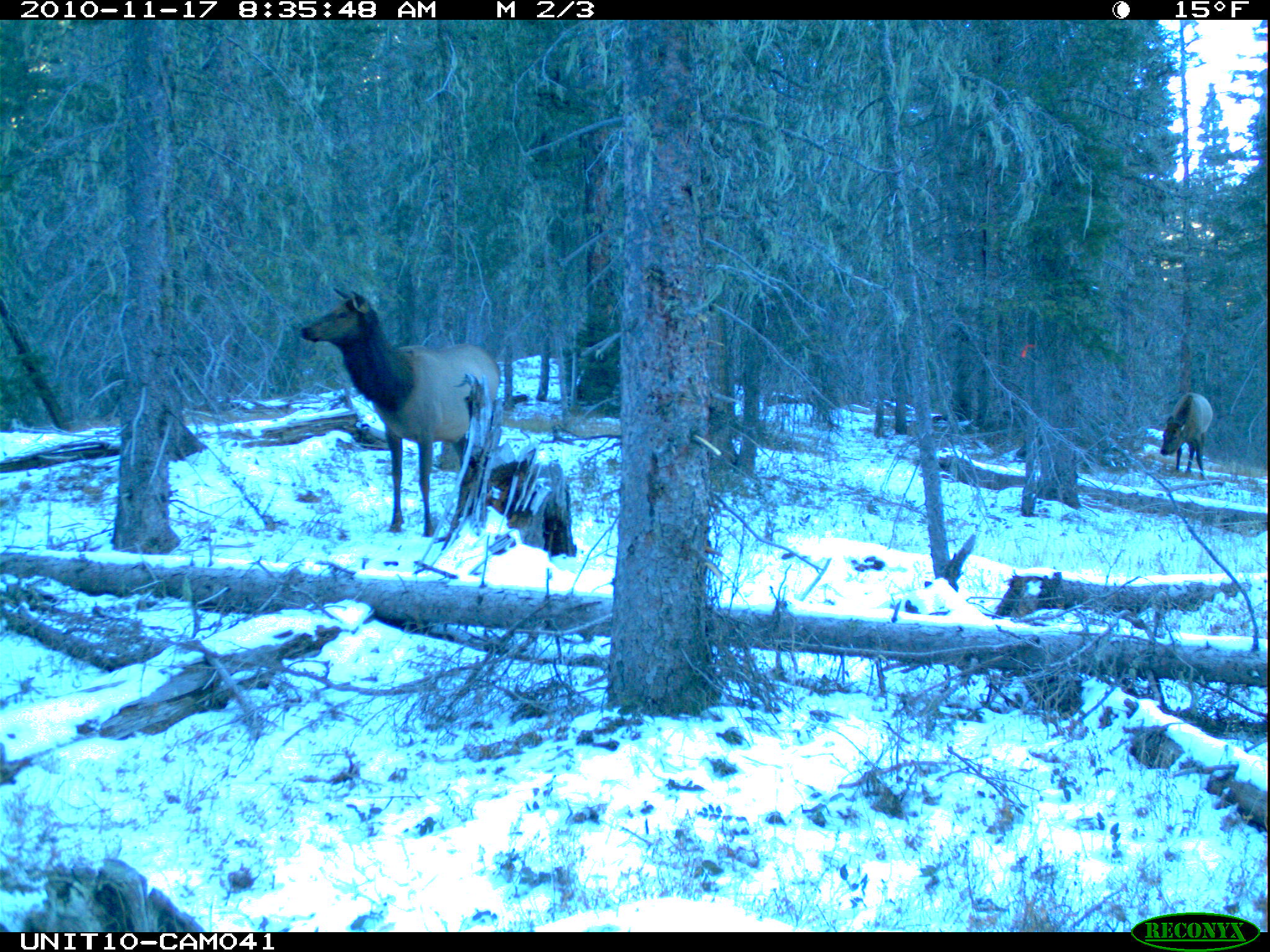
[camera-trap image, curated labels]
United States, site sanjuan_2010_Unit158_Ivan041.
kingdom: Animalia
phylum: Chordata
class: Mammalia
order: Artiodactyla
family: Cervidae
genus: Cervus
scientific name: Cervus elaphus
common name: red deer